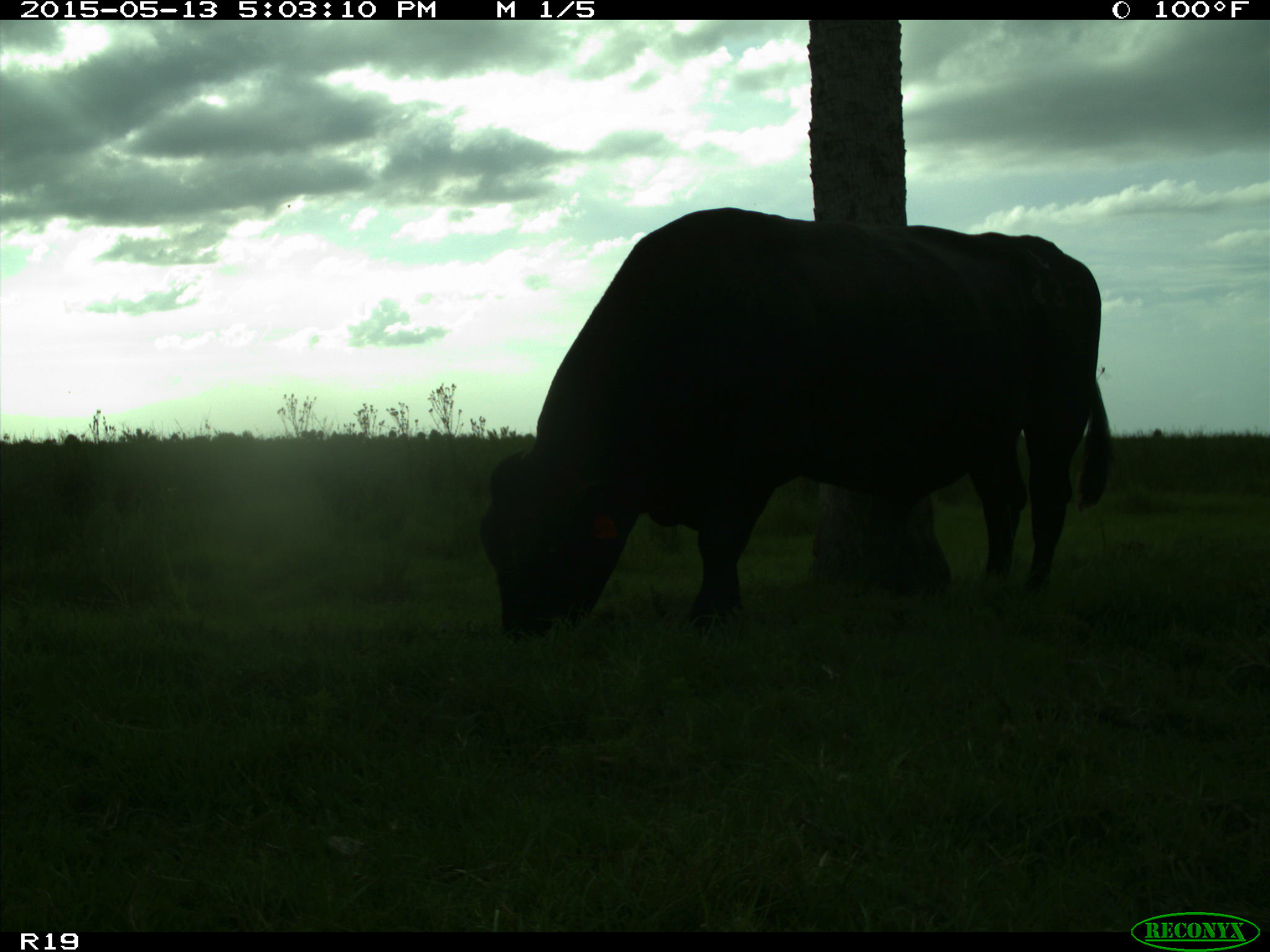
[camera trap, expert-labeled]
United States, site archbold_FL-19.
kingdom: Animalia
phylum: Chordata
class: Mammalia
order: Artiodactyla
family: Bovidae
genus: Bos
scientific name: Bos taurus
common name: domestic cow